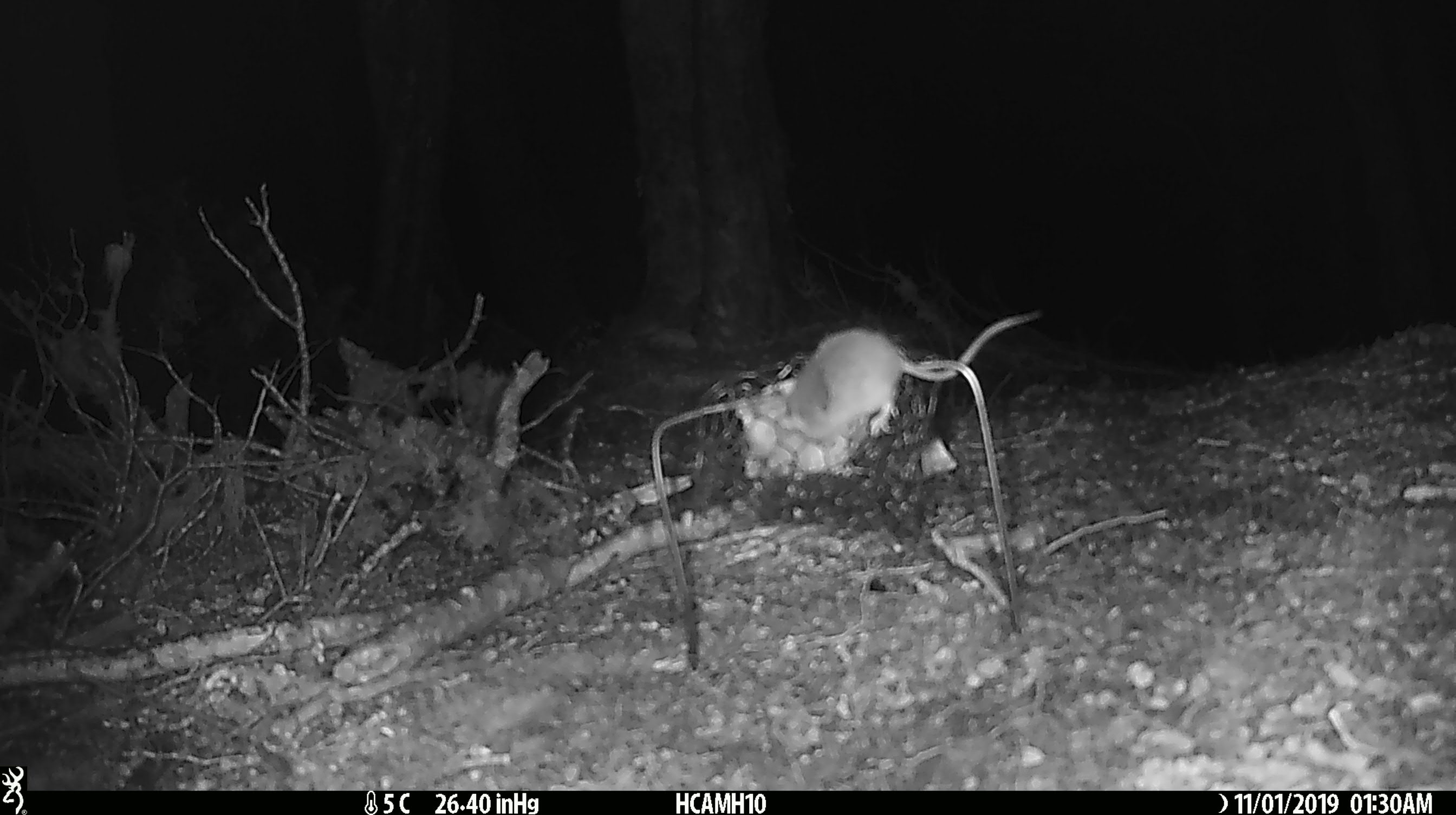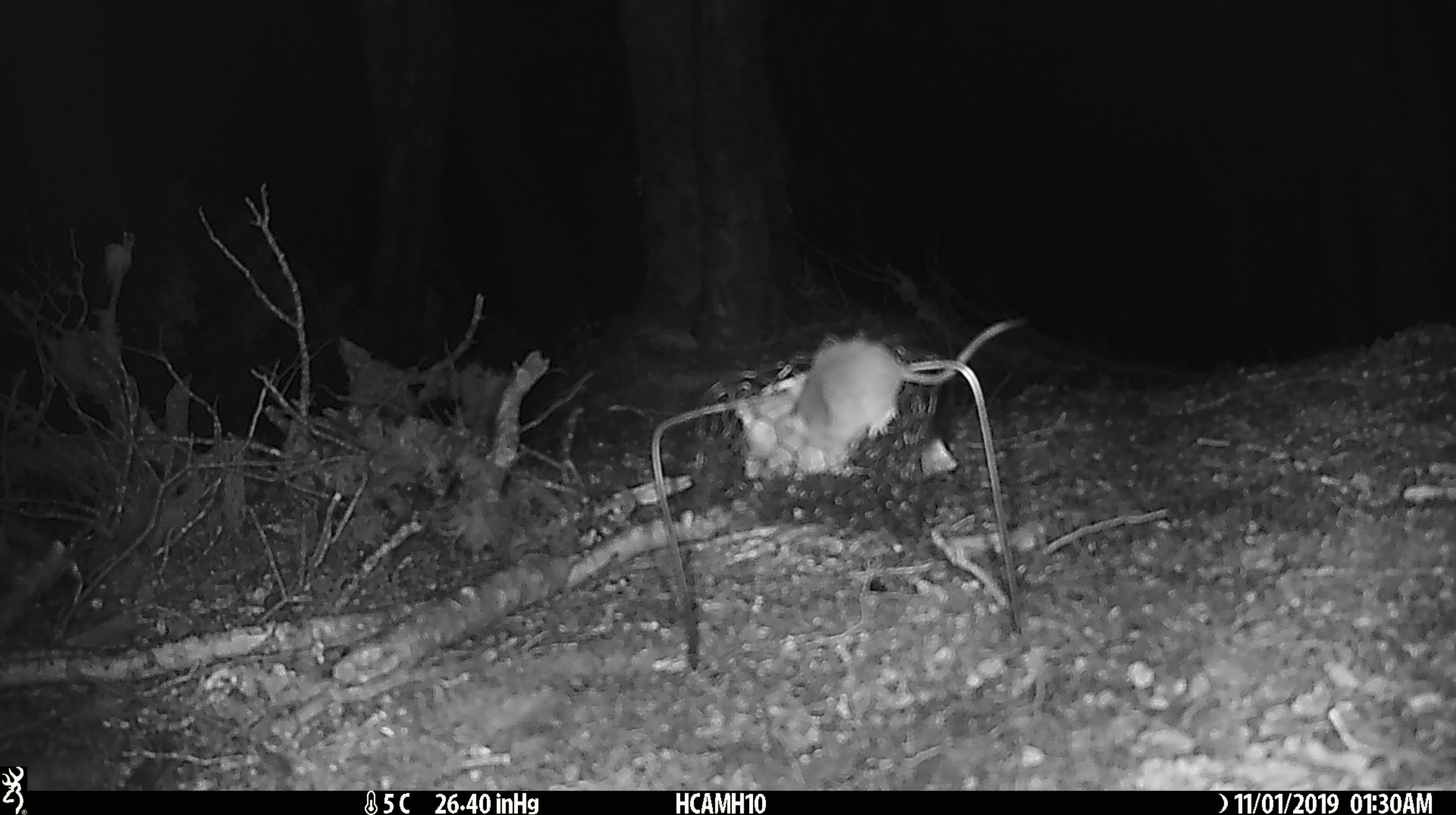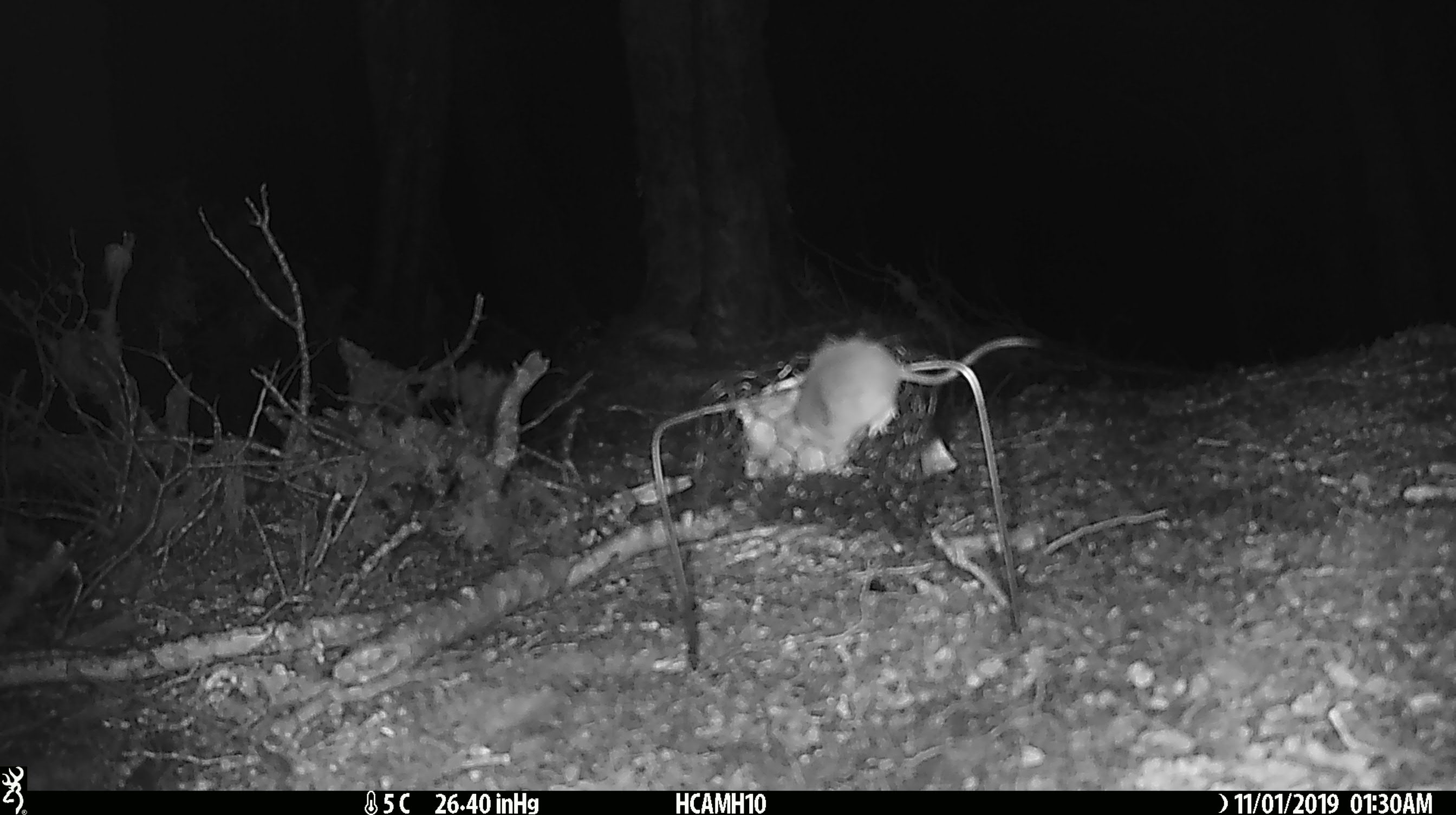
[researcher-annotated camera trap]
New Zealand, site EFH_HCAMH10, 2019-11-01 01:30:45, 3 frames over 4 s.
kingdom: Animalia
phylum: Chordata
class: Mammalia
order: Rodentia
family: Muridae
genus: Mus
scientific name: Mus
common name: mouse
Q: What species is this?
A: Mouse (Mus).